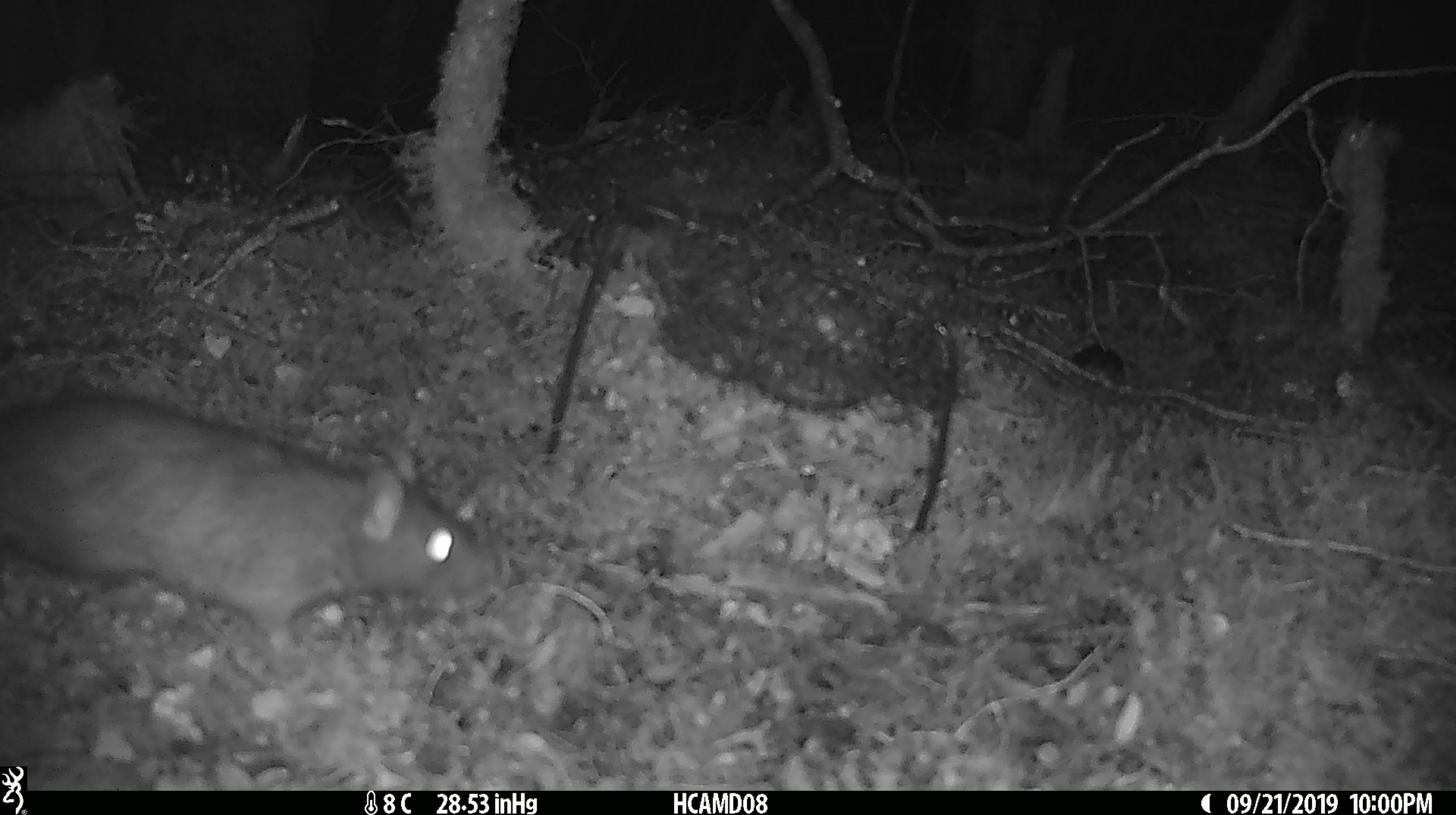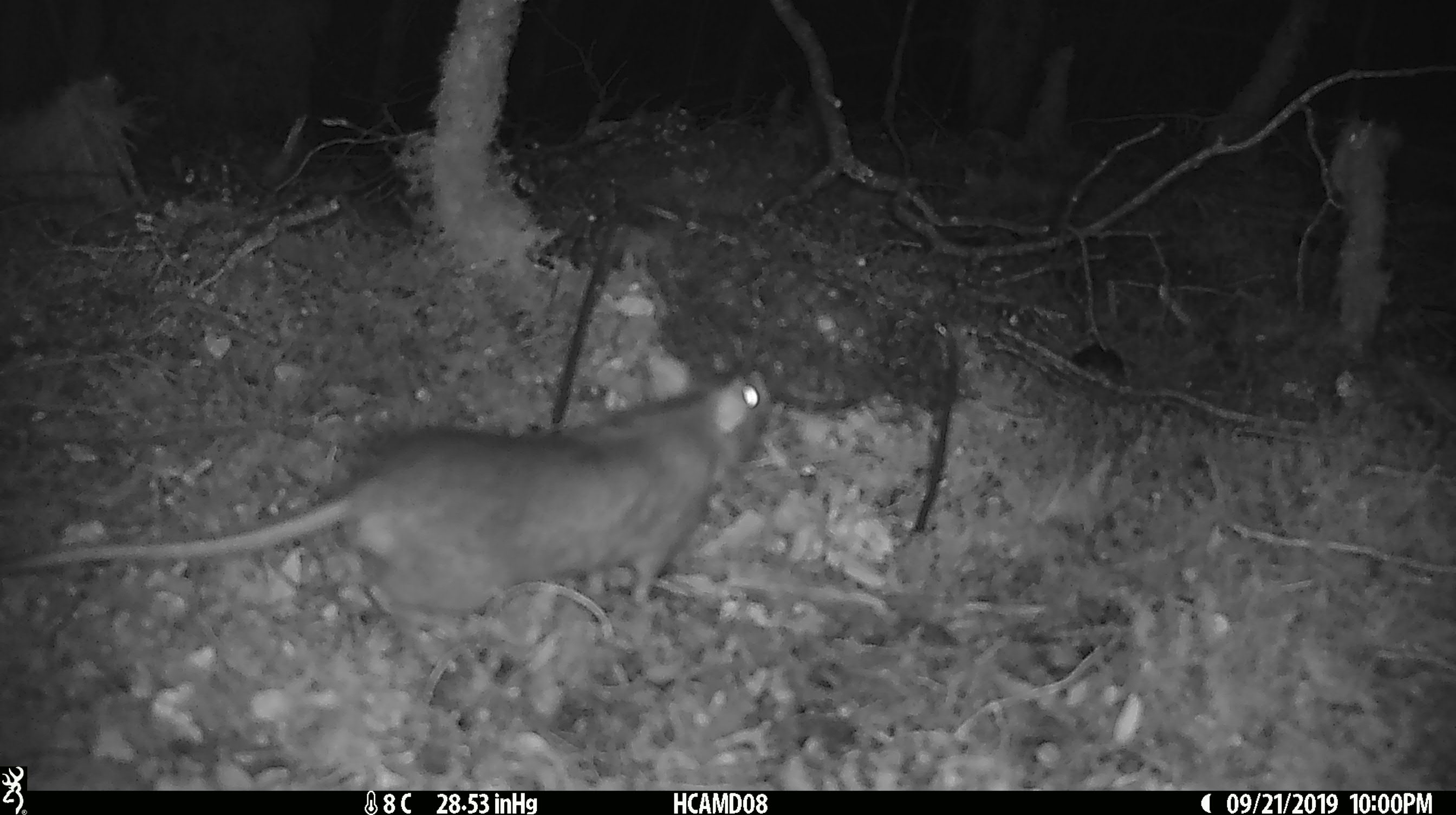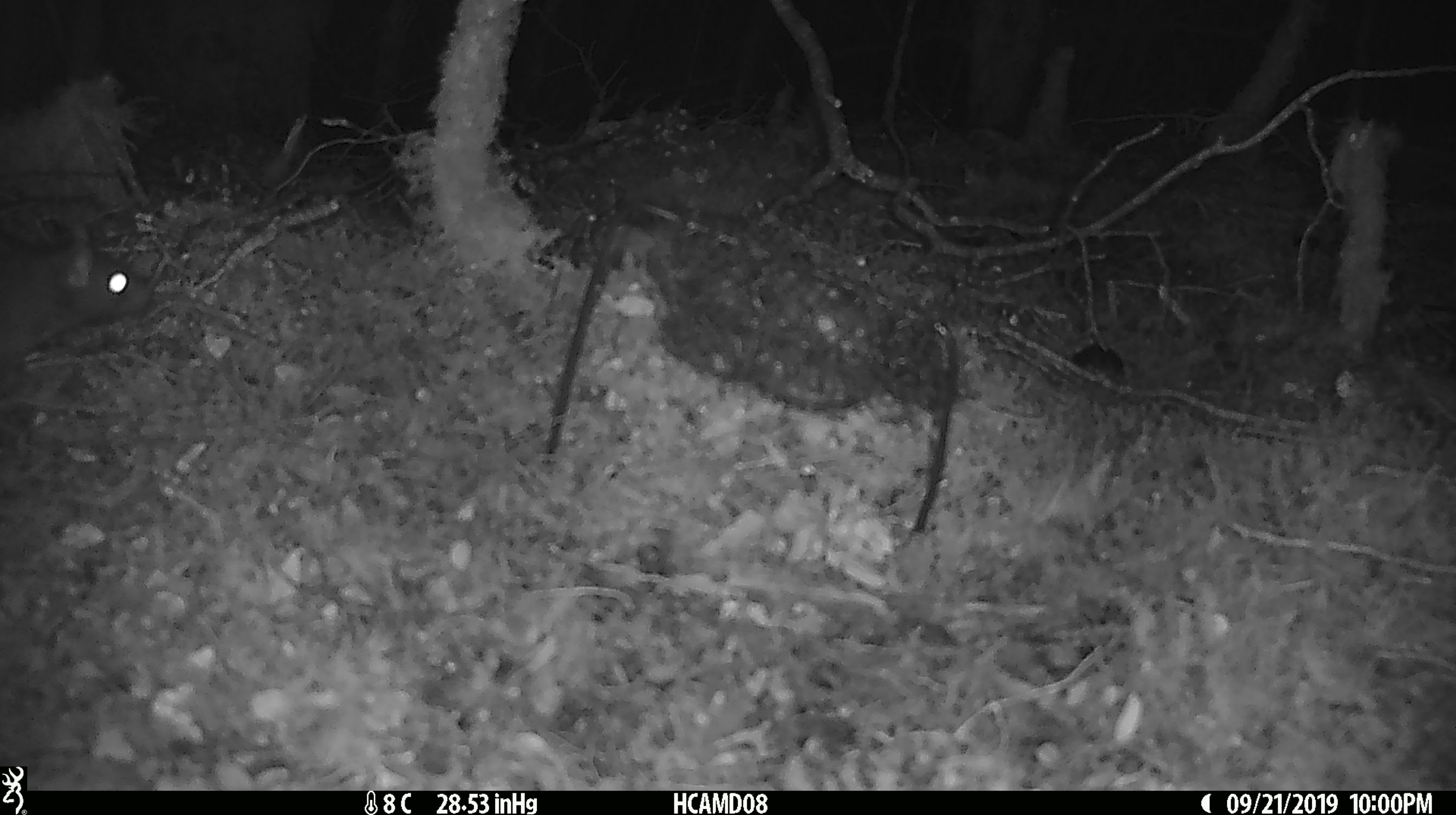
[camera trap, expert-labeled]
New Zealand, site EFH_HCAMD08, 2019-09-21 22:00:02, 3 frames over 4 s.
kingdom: Animalia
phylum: Chordata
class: Mammalia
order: Rodentia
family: Muridae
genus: Rattus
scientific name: Rattus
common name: rat